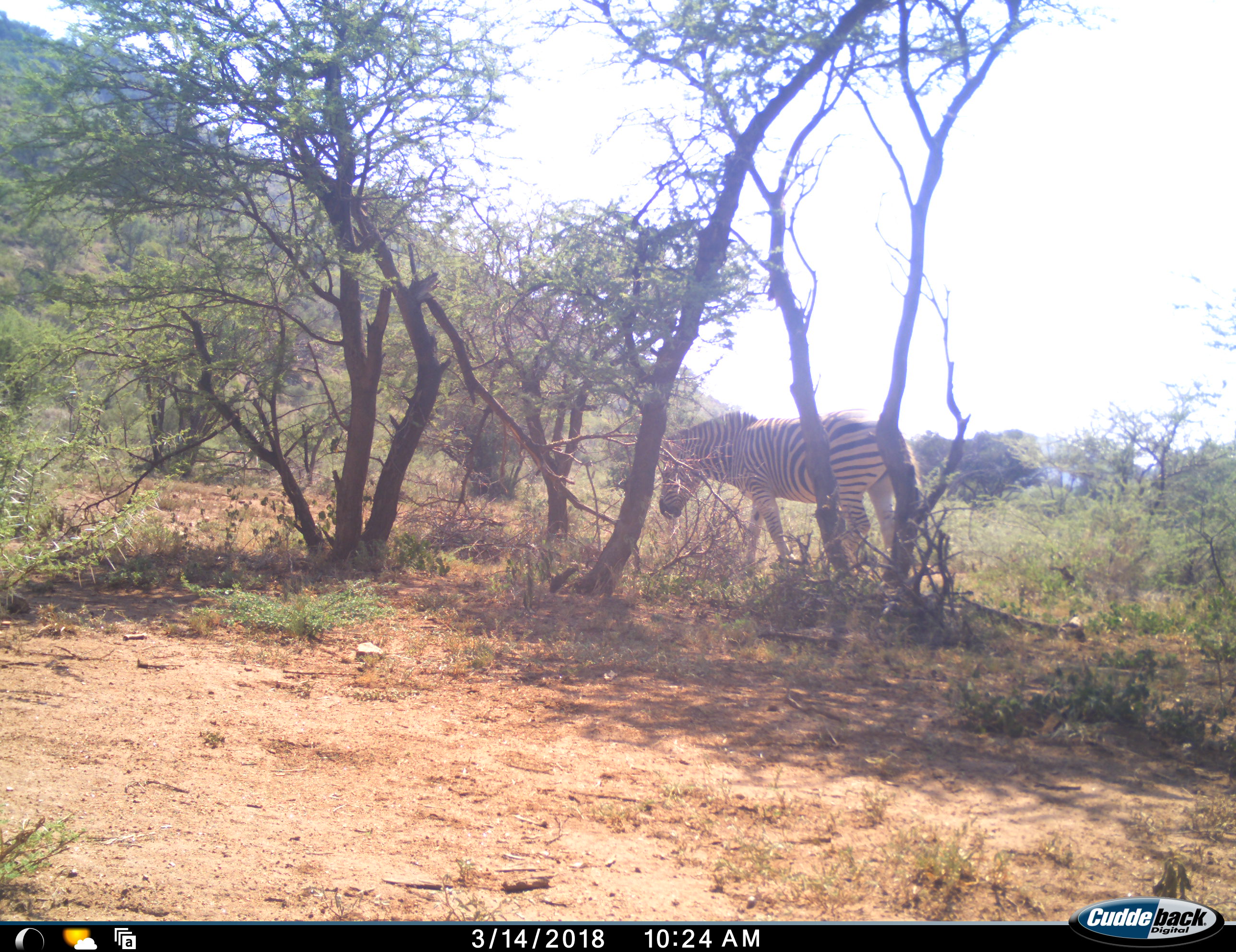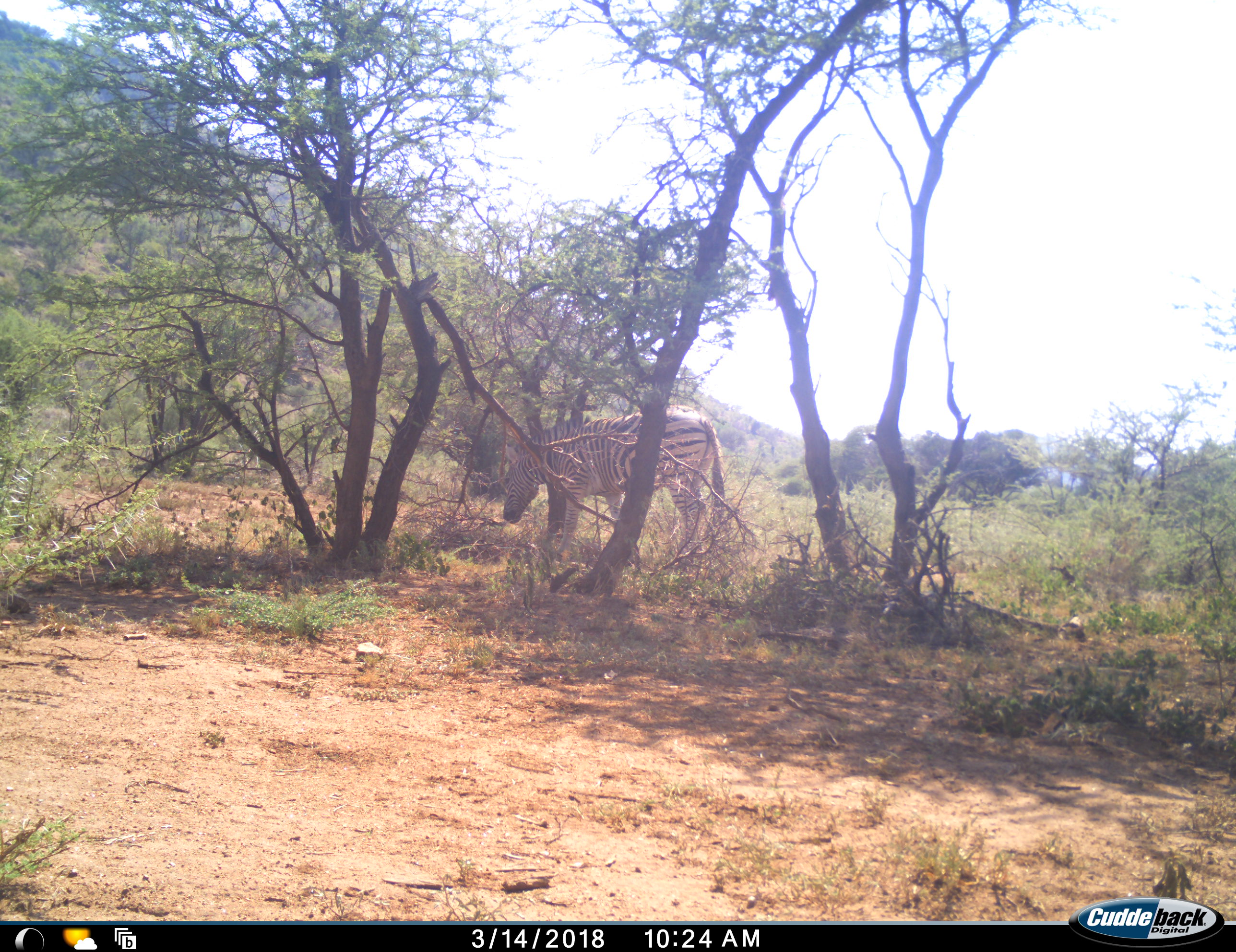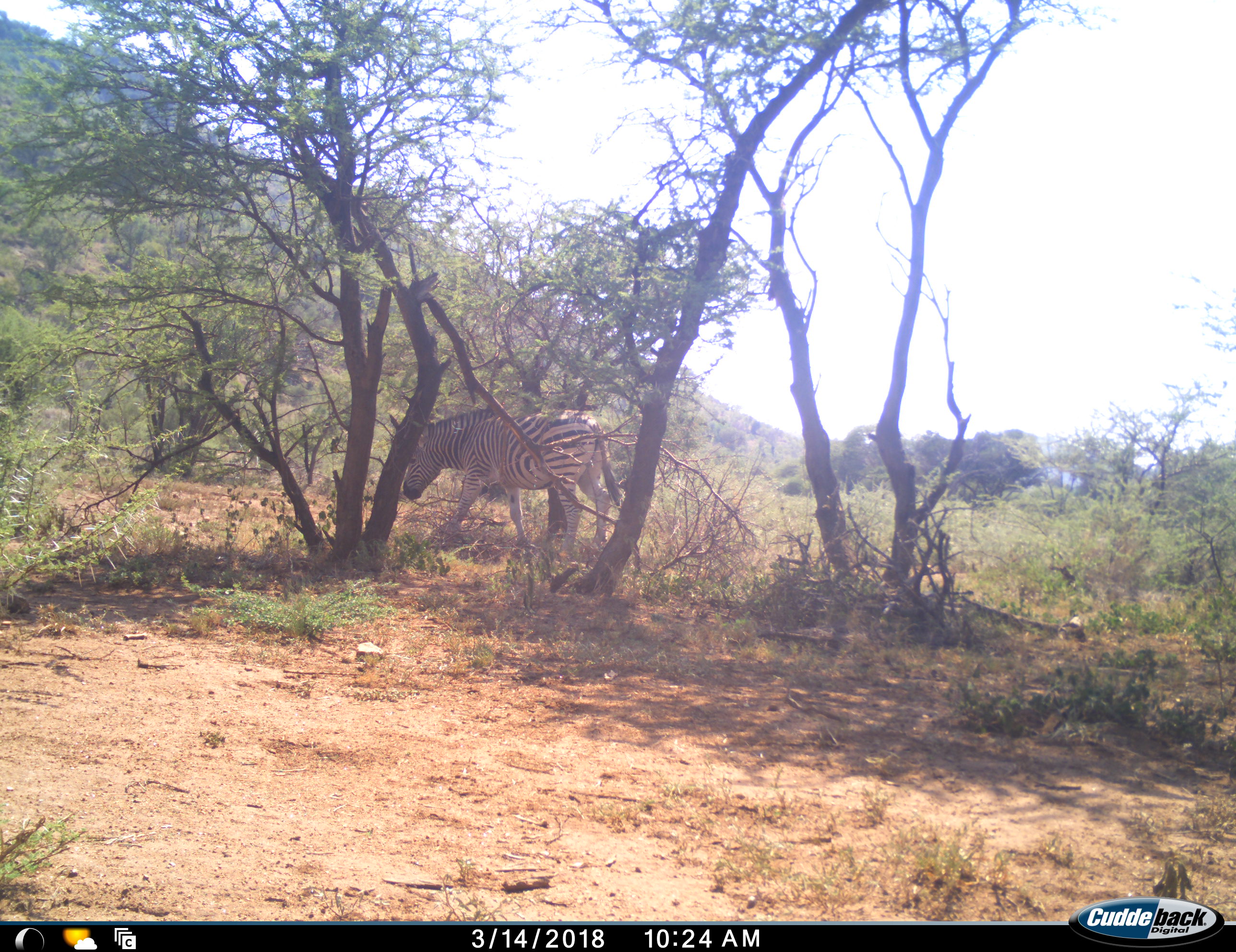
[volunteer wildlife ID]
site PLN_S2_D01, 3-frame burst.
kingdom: Animalia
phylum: Chordata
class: Mammalia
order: Perissodactyla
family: Equidae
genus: Equus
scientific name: Equus quagga burchellii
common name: burchell's zebra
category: zebraburchells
Zebraburchells (burchell's zebra) (Equus quagga burchellii), count 1. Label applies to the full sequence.